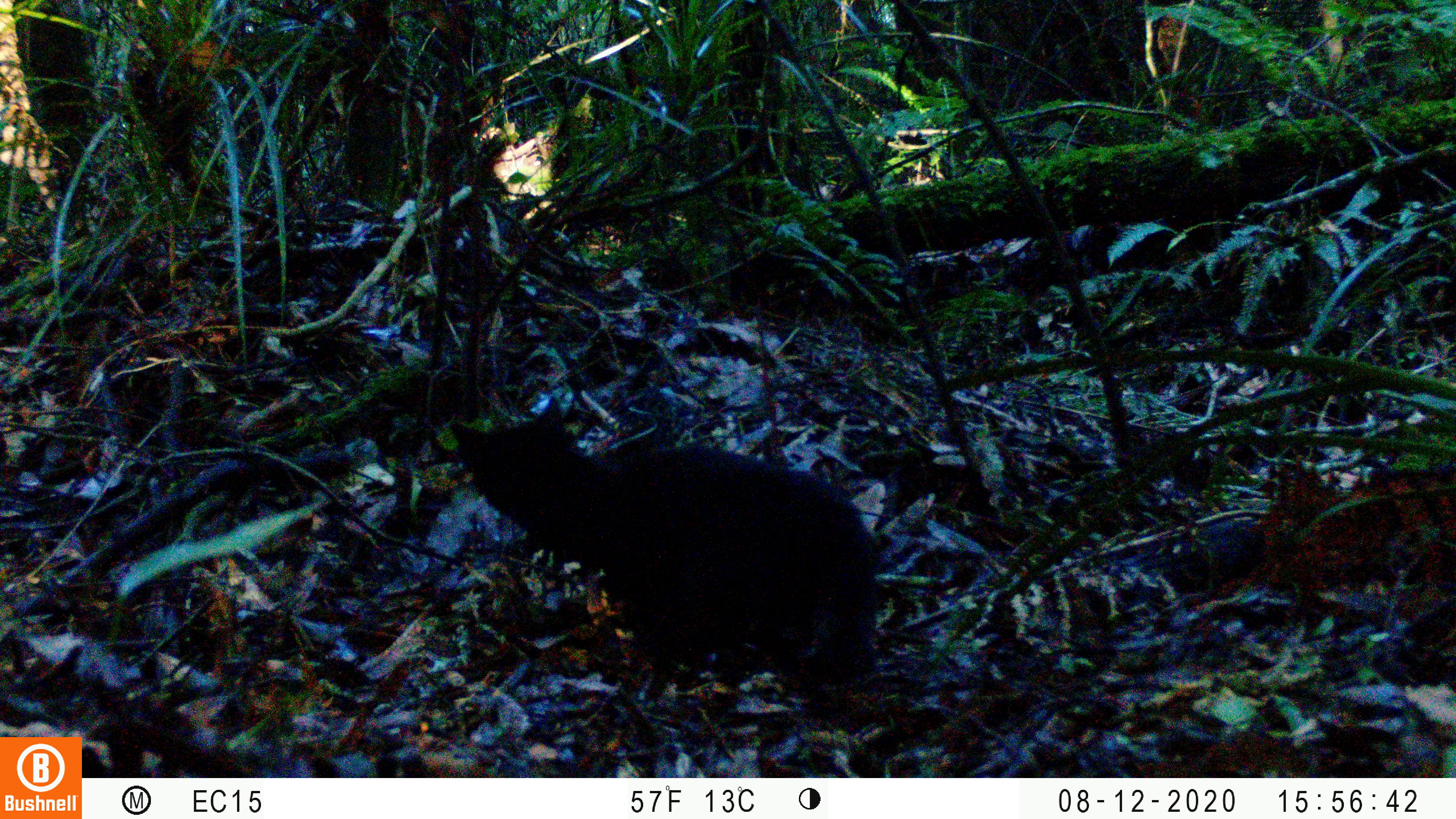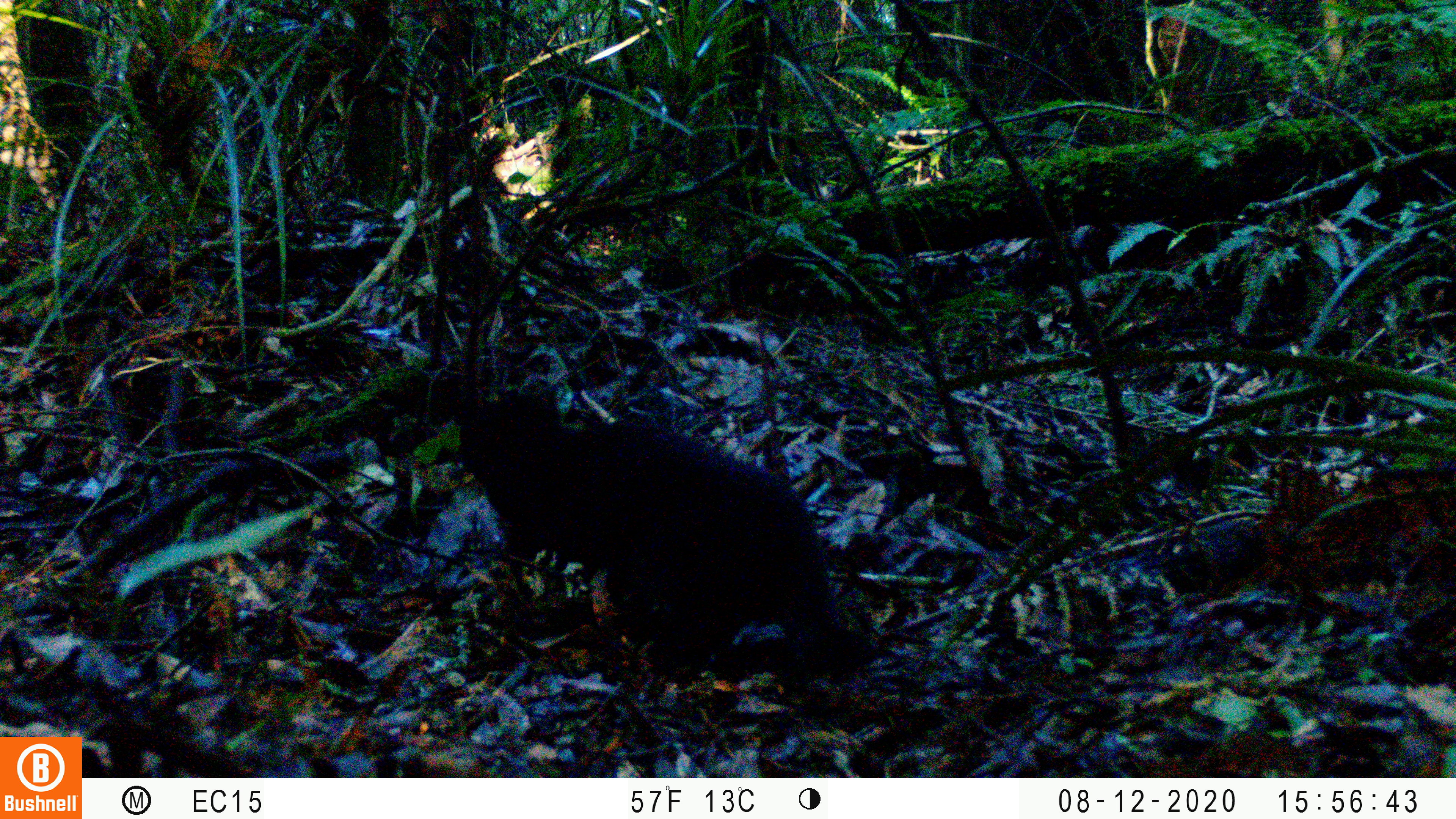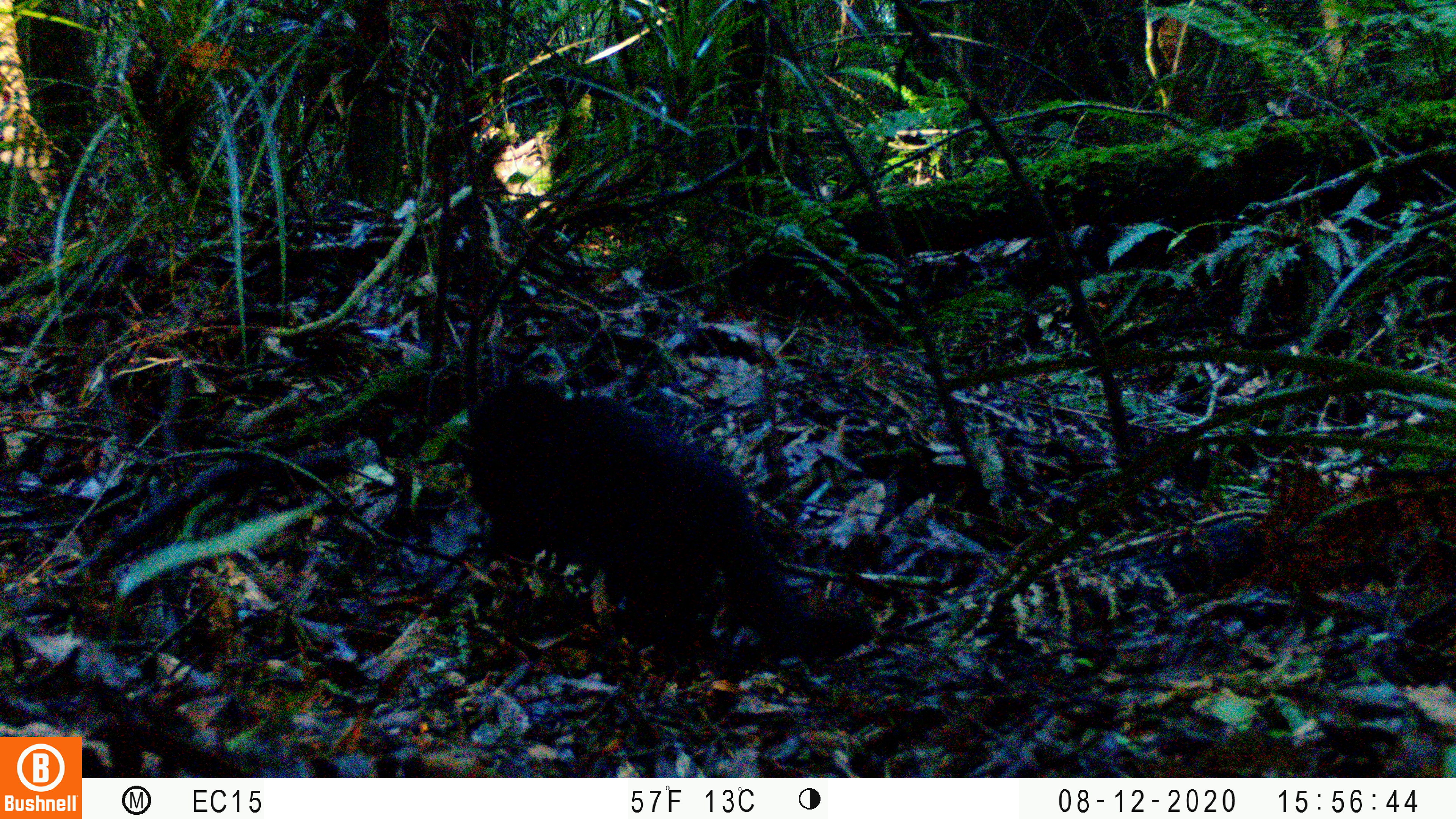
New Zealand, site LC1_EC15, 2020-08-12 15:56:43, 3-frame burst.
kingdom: Animalia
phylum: Chordata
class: Mammalia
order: Carnivora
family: Felidae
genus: Felis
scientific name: Felis catus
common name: domestic cat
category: cat